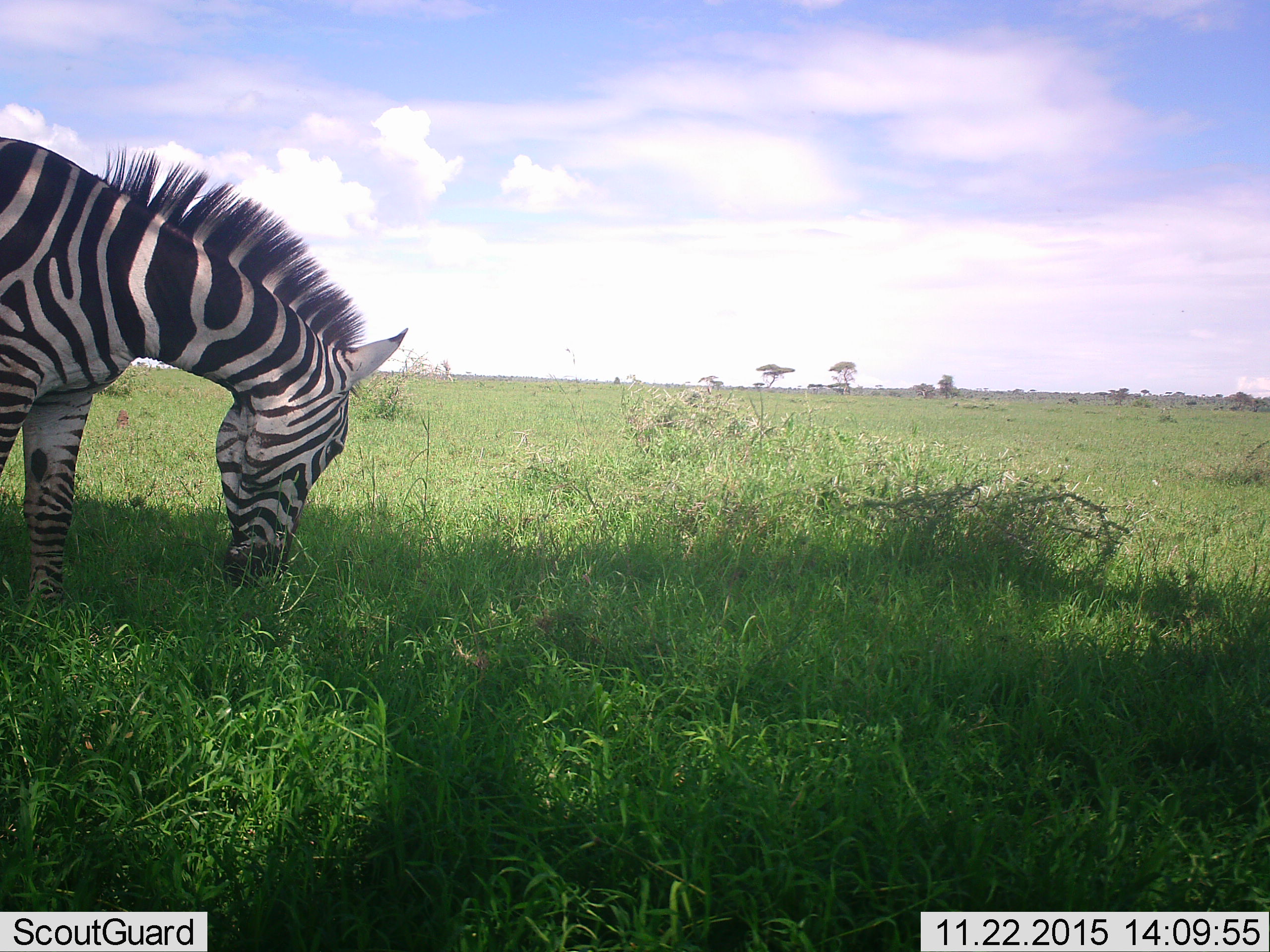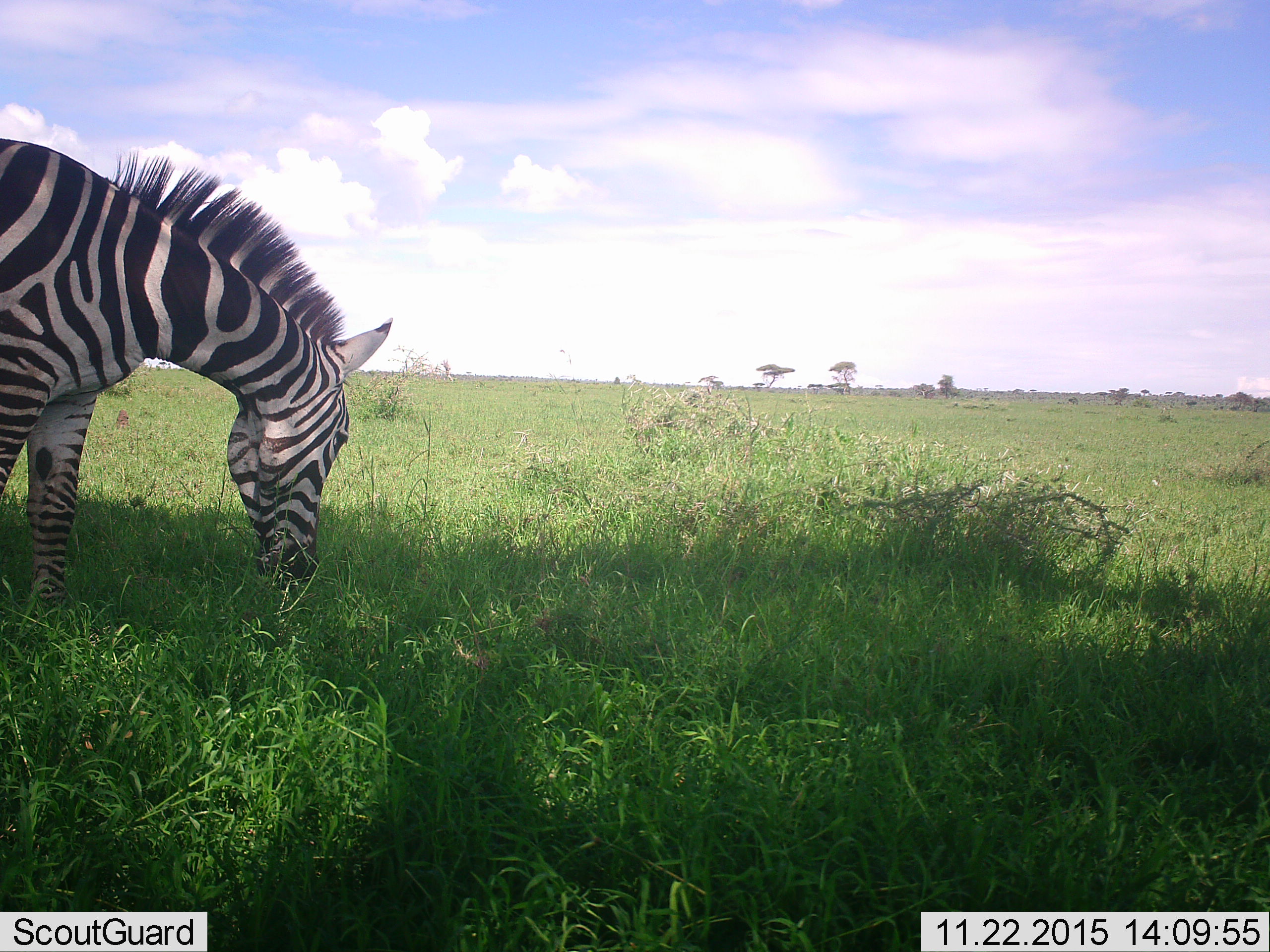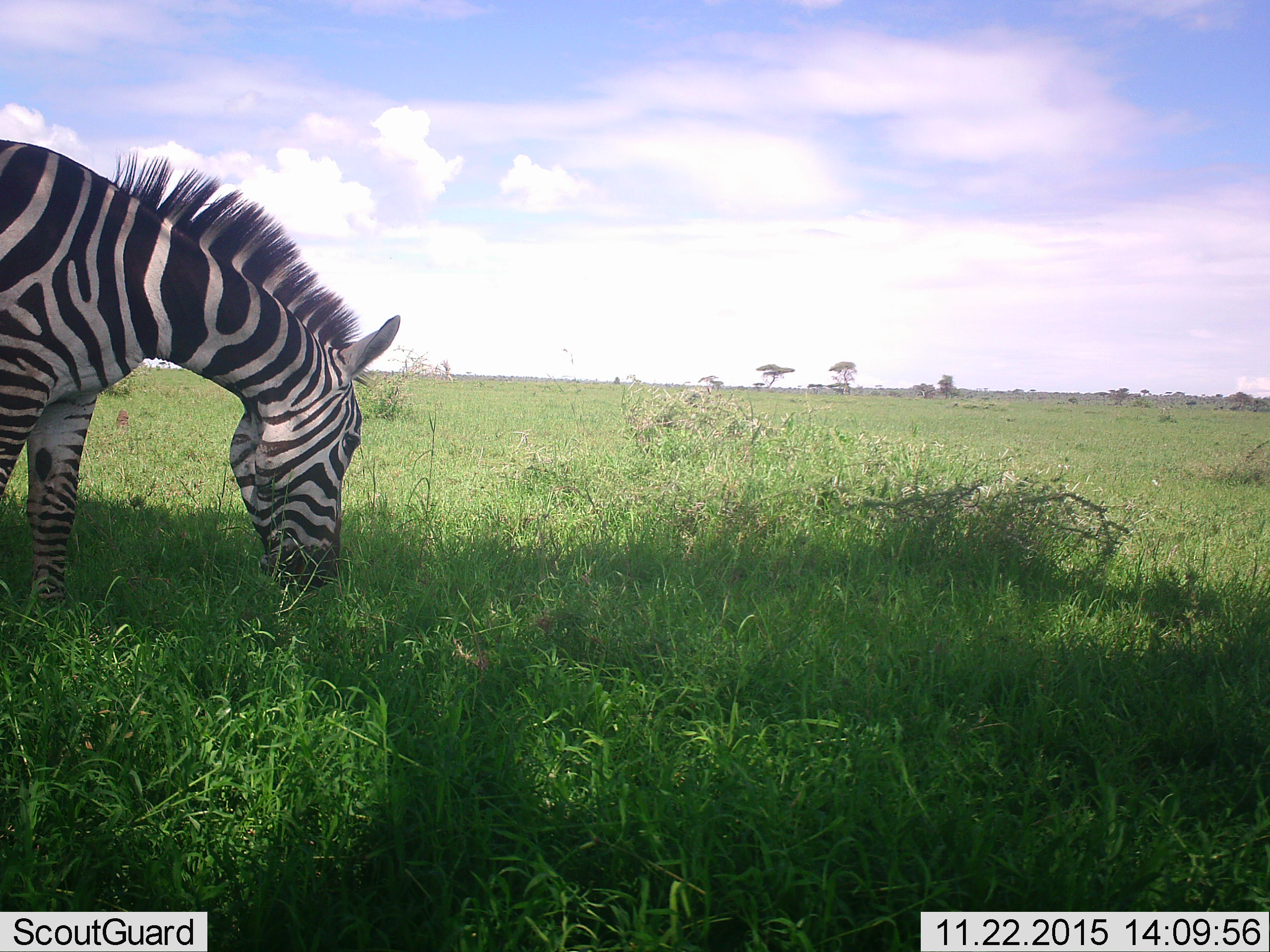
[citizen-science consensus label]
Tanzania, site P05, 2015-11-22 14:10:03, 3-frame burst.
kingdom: Animalia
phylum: Chordata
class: Mammalia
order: Perissodactyla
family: Equidae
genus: Equus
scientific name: Equus quagga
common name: plains zebra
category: zebra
Zebra (plains zebra) (Equus quagga), count 1. Behavior (volunteer vote fractions): standing 10%, resting 0%, moving 0%, interacting 0%. Young present (vote fraction): 0%. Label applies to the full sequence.